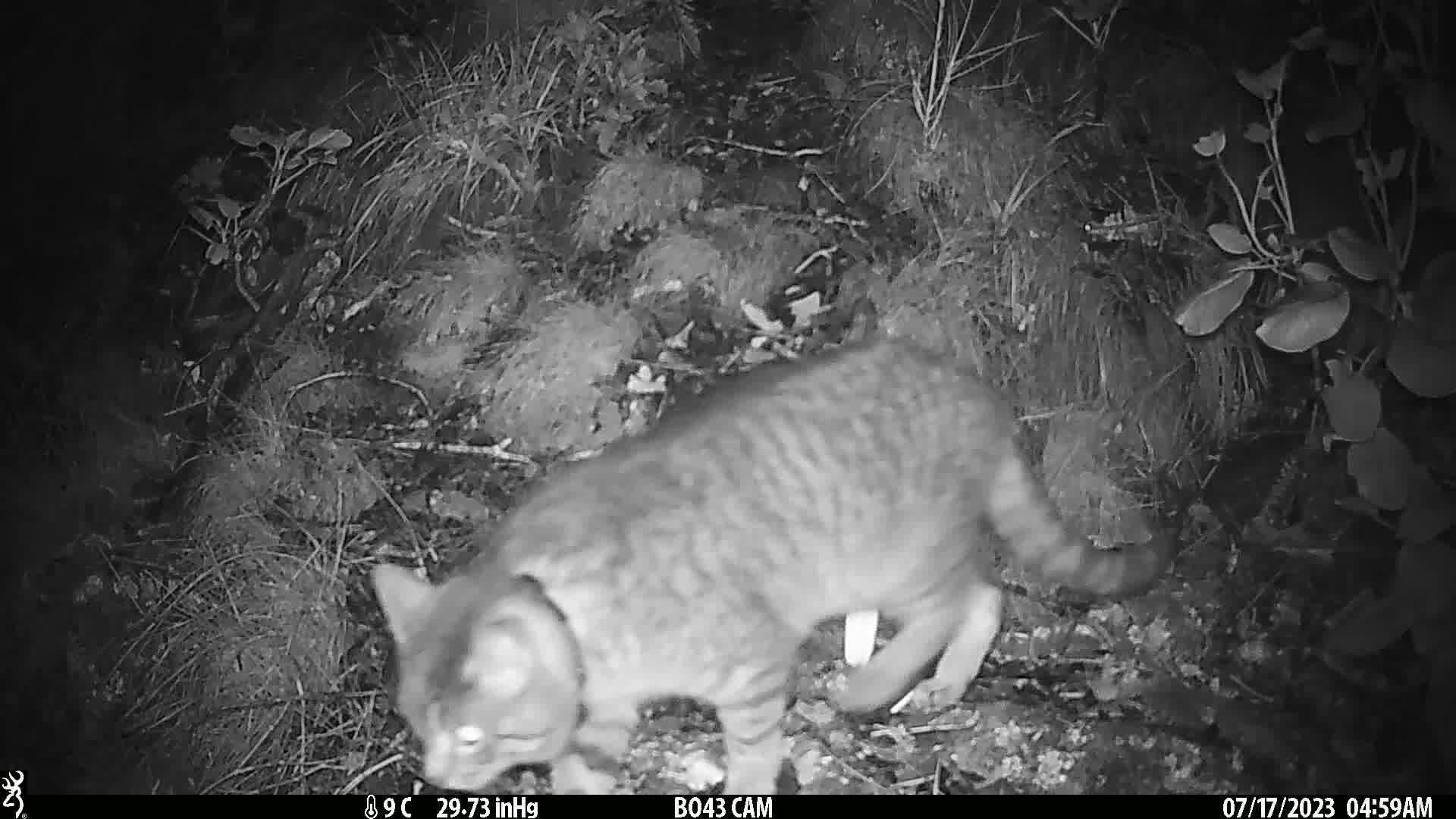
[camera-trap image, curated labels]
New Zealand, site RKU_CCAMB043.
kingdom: Animalia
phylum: Chordata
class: Mammalia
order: Carnivora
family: Felidae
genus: Felis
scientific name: Felis catus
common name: domestic cat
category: cat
Cat (domestic cat) (Felis catus).